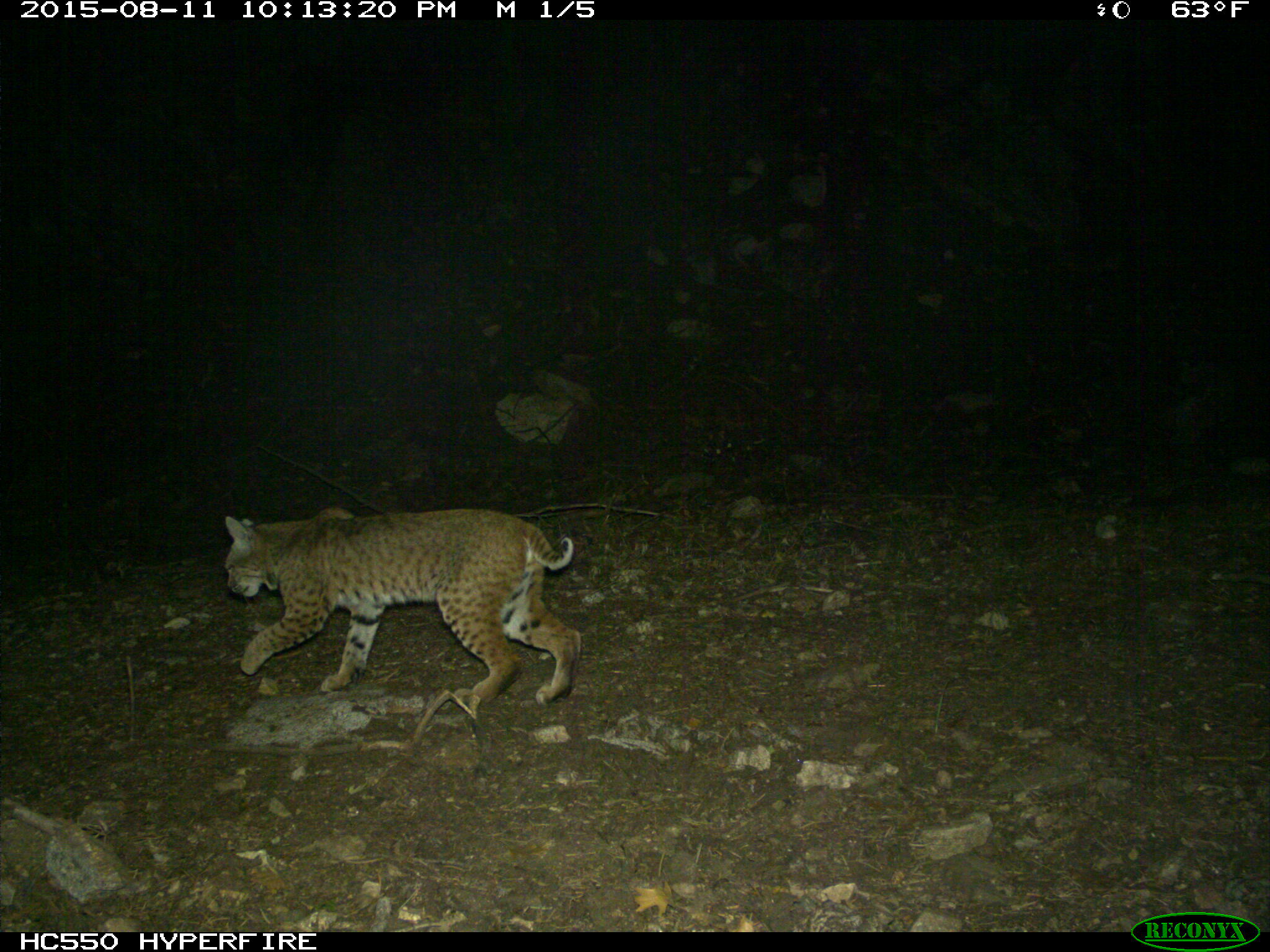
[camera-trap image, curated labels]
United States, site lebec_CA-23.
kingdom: Animalia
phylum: Chordata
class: Mammalia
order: Carnivora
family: Felidae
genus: Lynx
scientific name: Lynx rufus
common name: bobcat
Lynx rufus (bobcat).